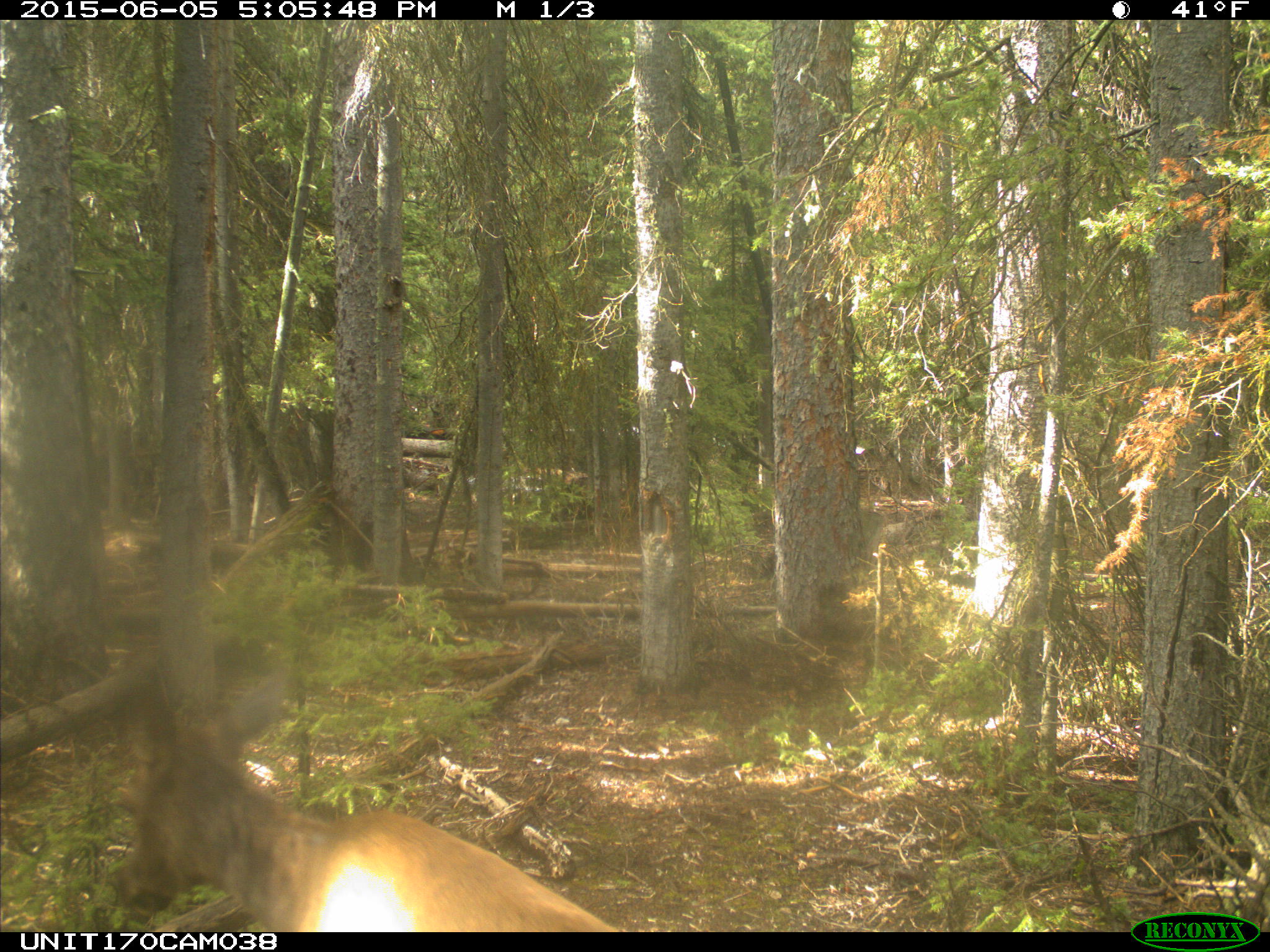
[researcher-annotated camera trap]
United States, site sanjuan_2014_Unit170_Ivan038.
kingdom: Animalia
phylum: Chordata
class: Mammalia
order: Artiodactyla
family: Cervidae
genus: Cervus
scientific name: Cervus elaphus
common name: red deer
Cervus elaphus (red deer).